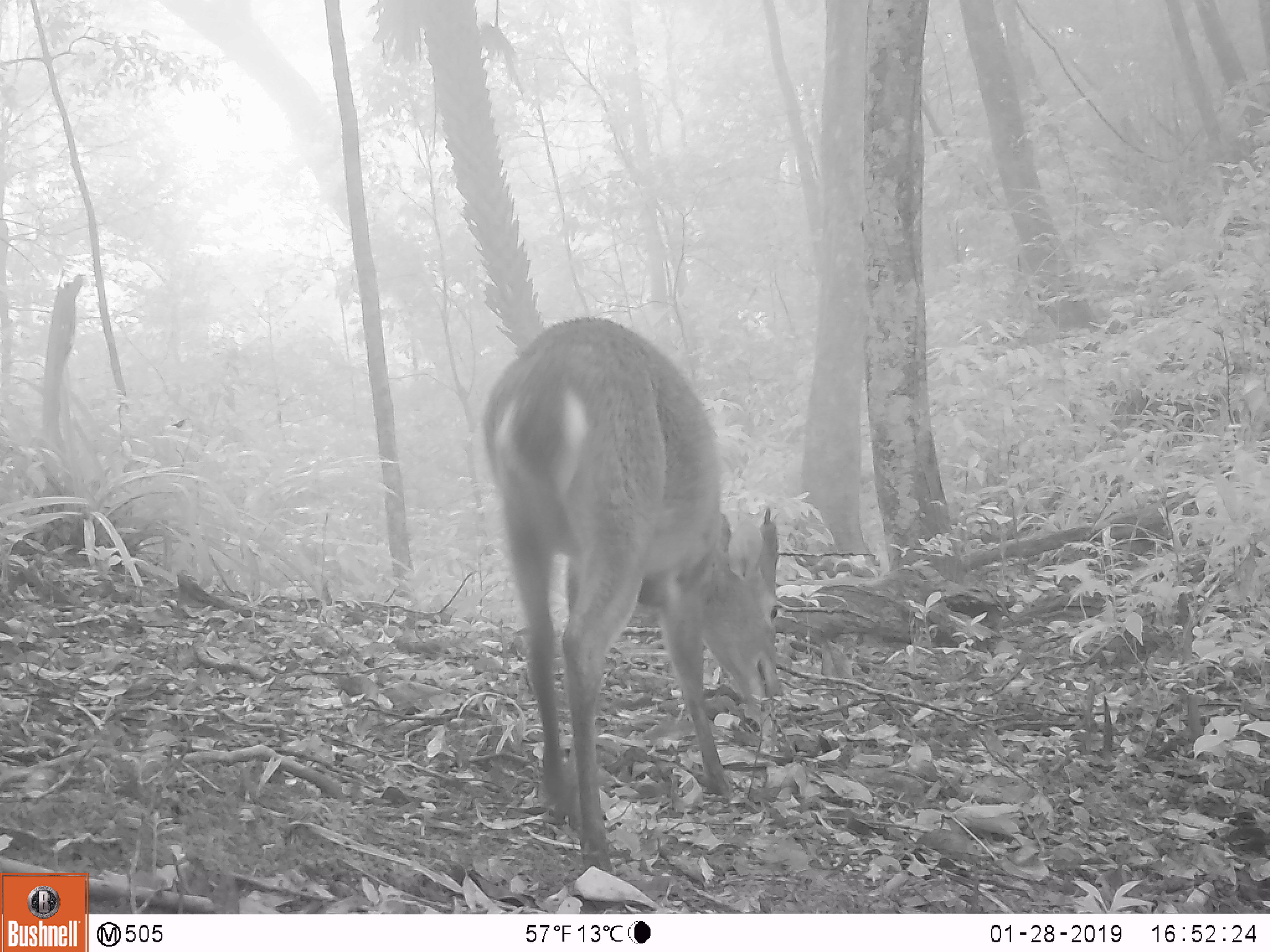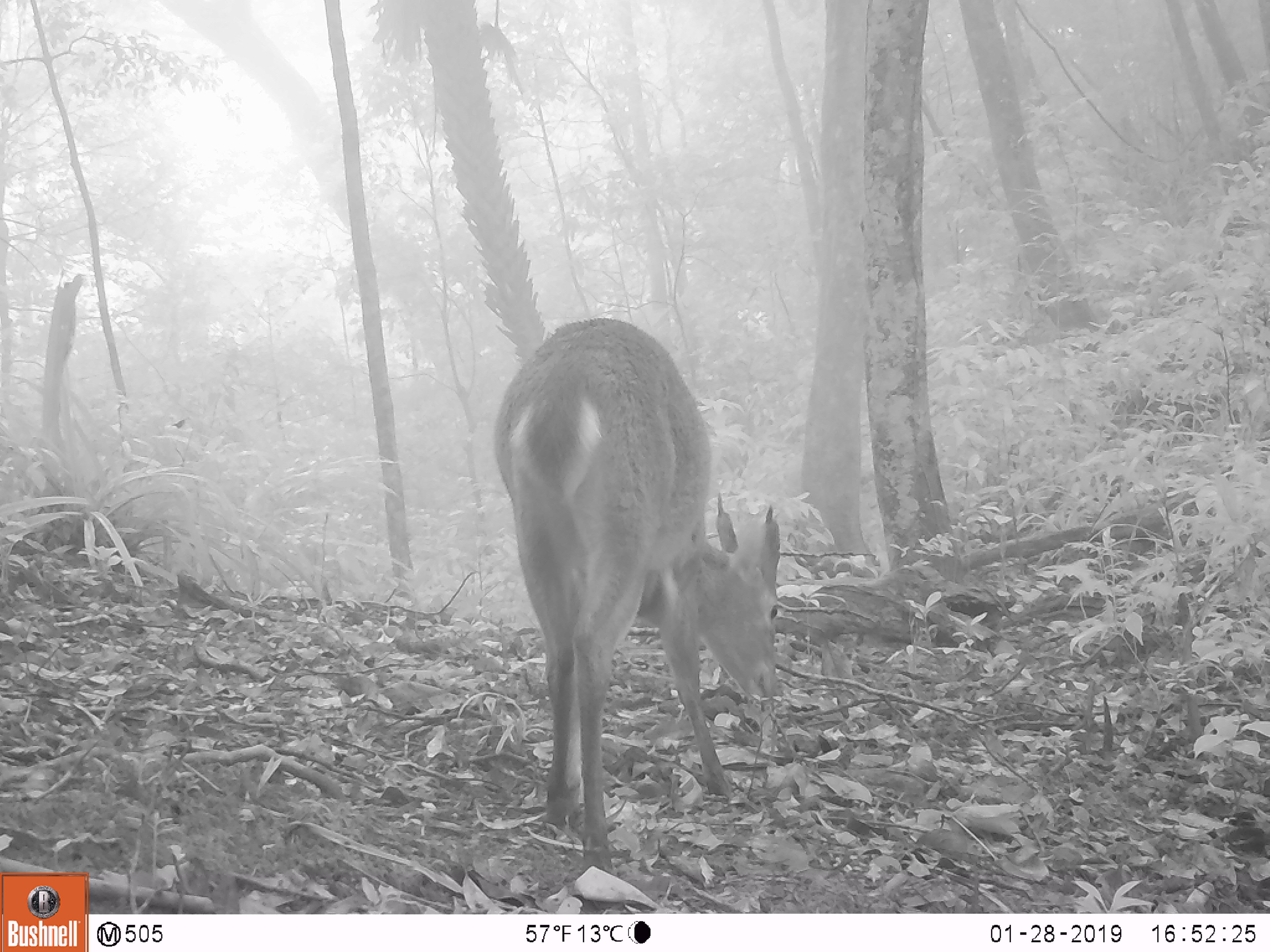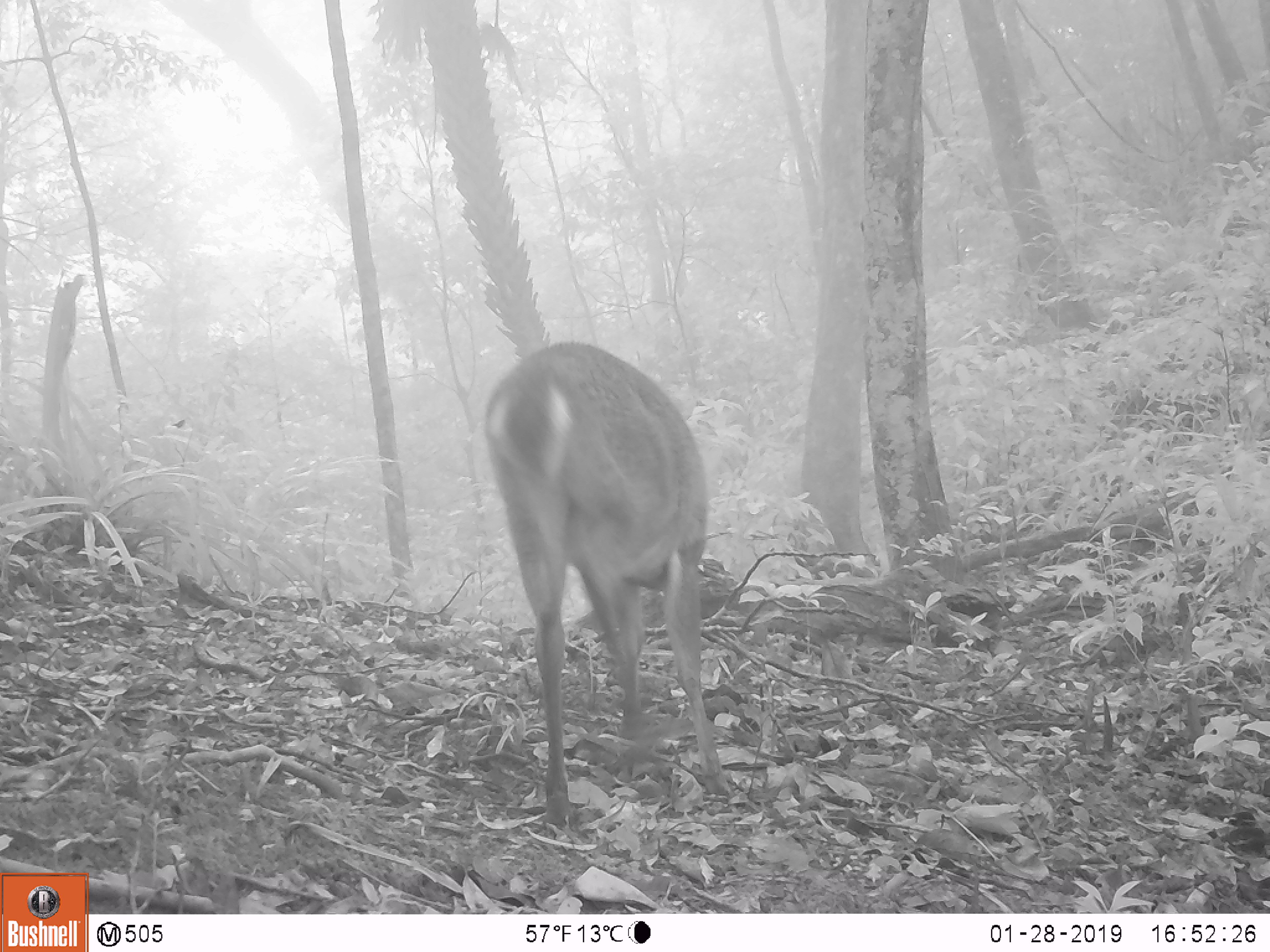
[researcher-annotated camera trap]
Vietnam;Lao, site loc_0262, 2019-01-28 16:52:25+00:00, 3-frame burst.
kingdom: Animalia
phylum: Chordata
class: Mammalia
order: Artiodactyla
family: Cervidae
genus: Muntiacus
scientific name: Muntiacus vuquangensis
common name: large-antlered muntjac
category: large antlered muntjac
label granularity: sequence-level